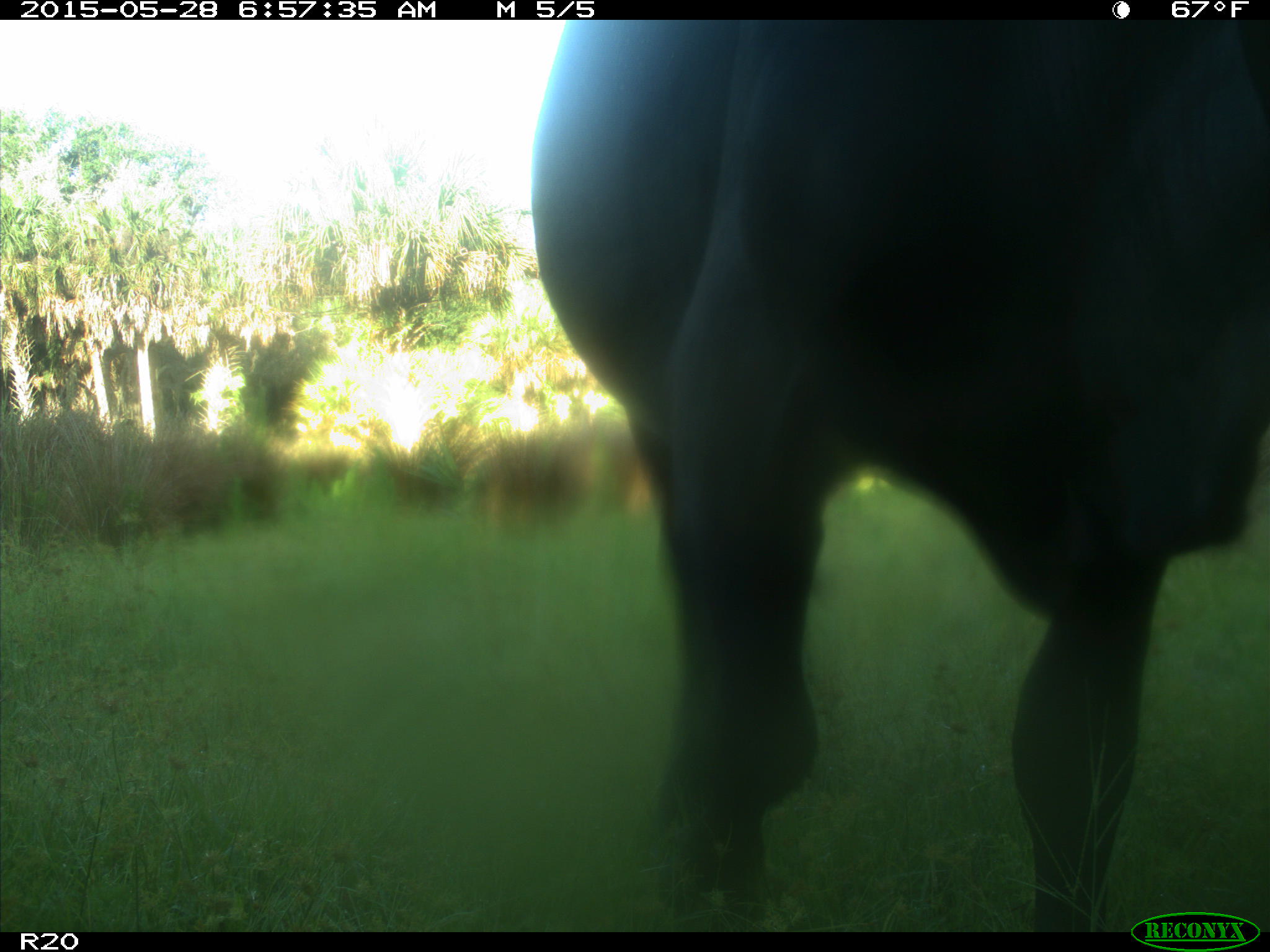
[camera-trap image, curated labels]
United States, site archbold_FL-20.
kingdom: Animalia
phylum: Chordata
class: Mammalia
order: Artiodactyla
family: Bovidae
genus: Bos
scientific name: Bos taurus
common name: domestic cow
Bos taurus (domestic cow).